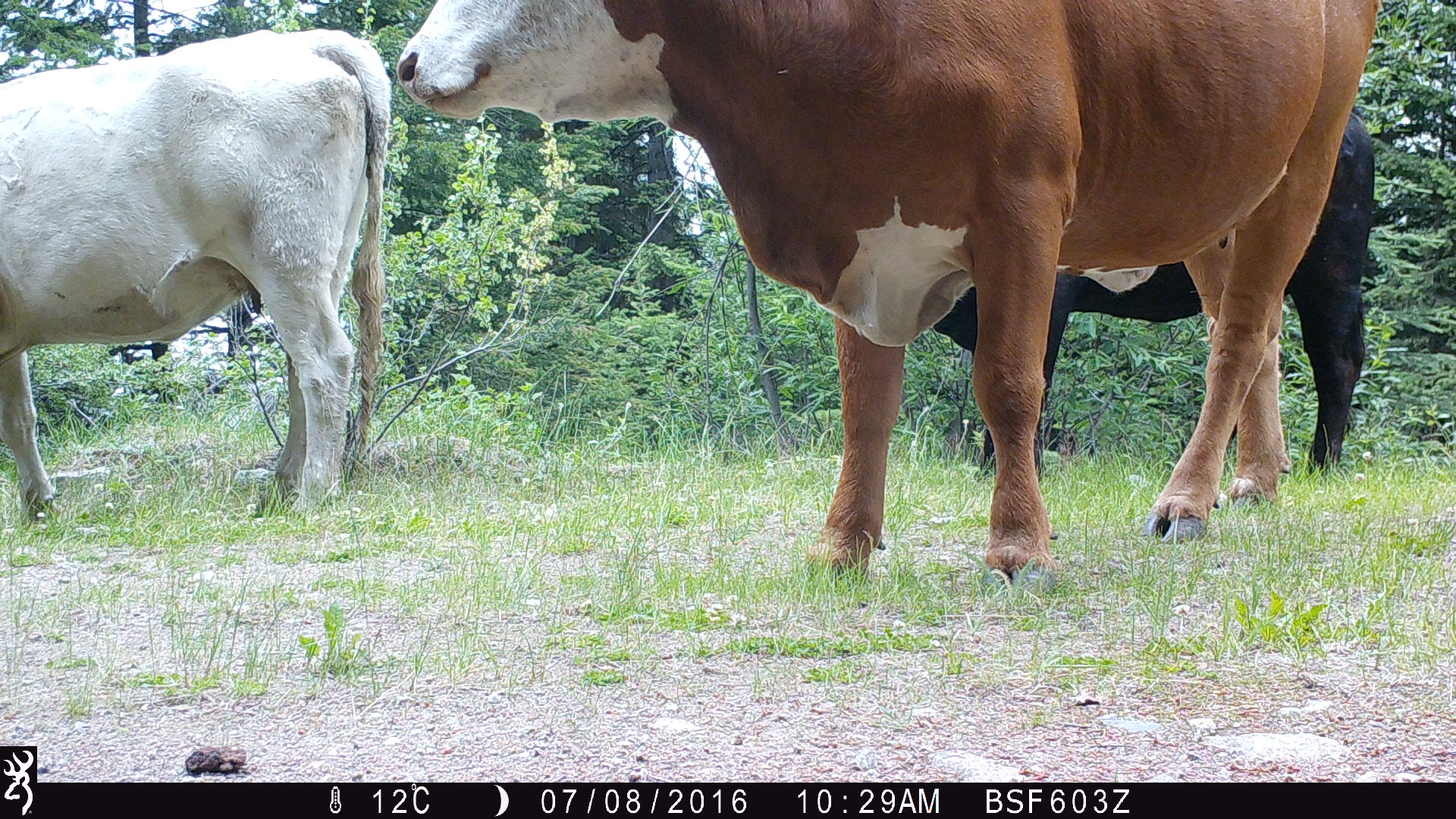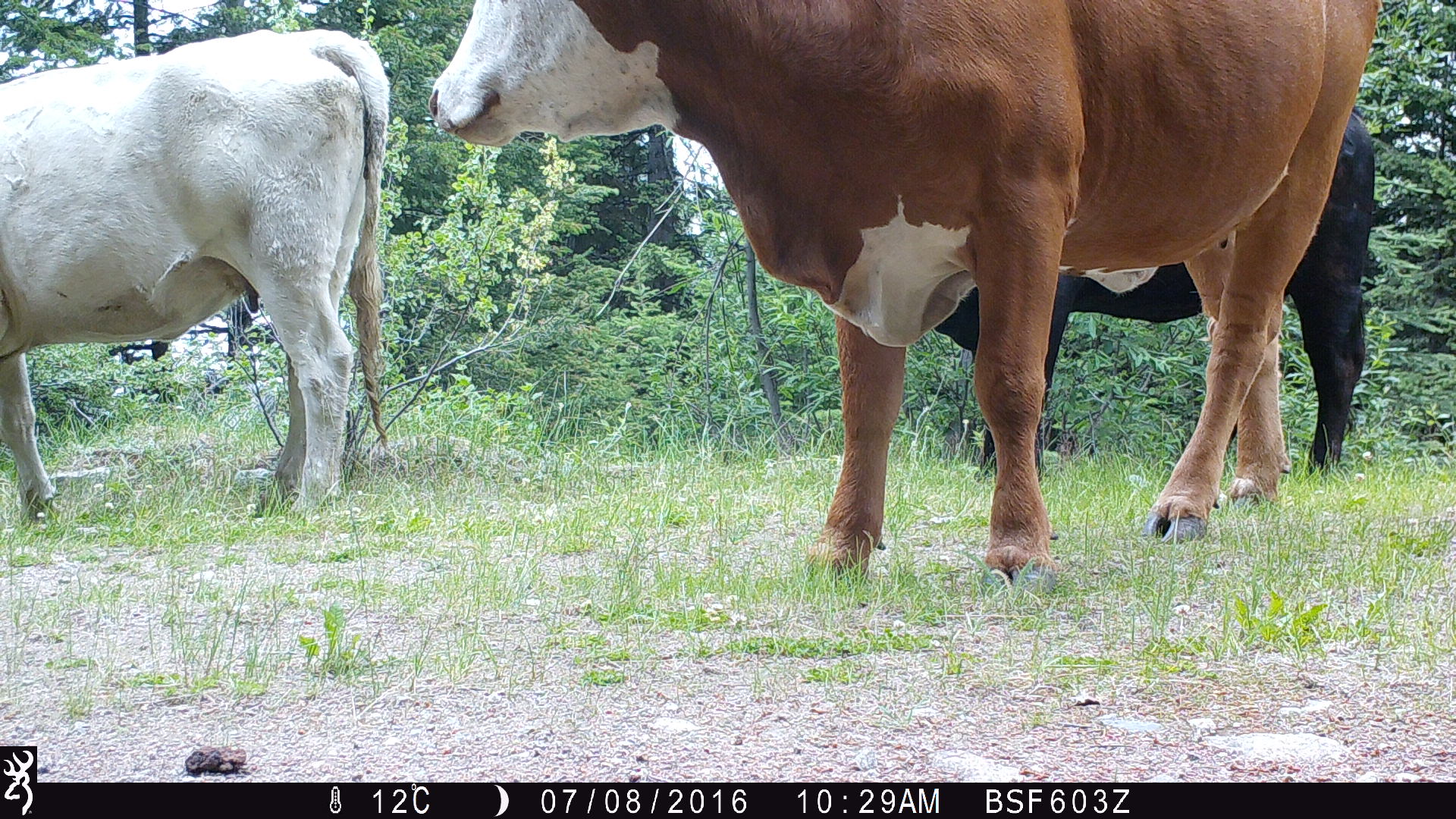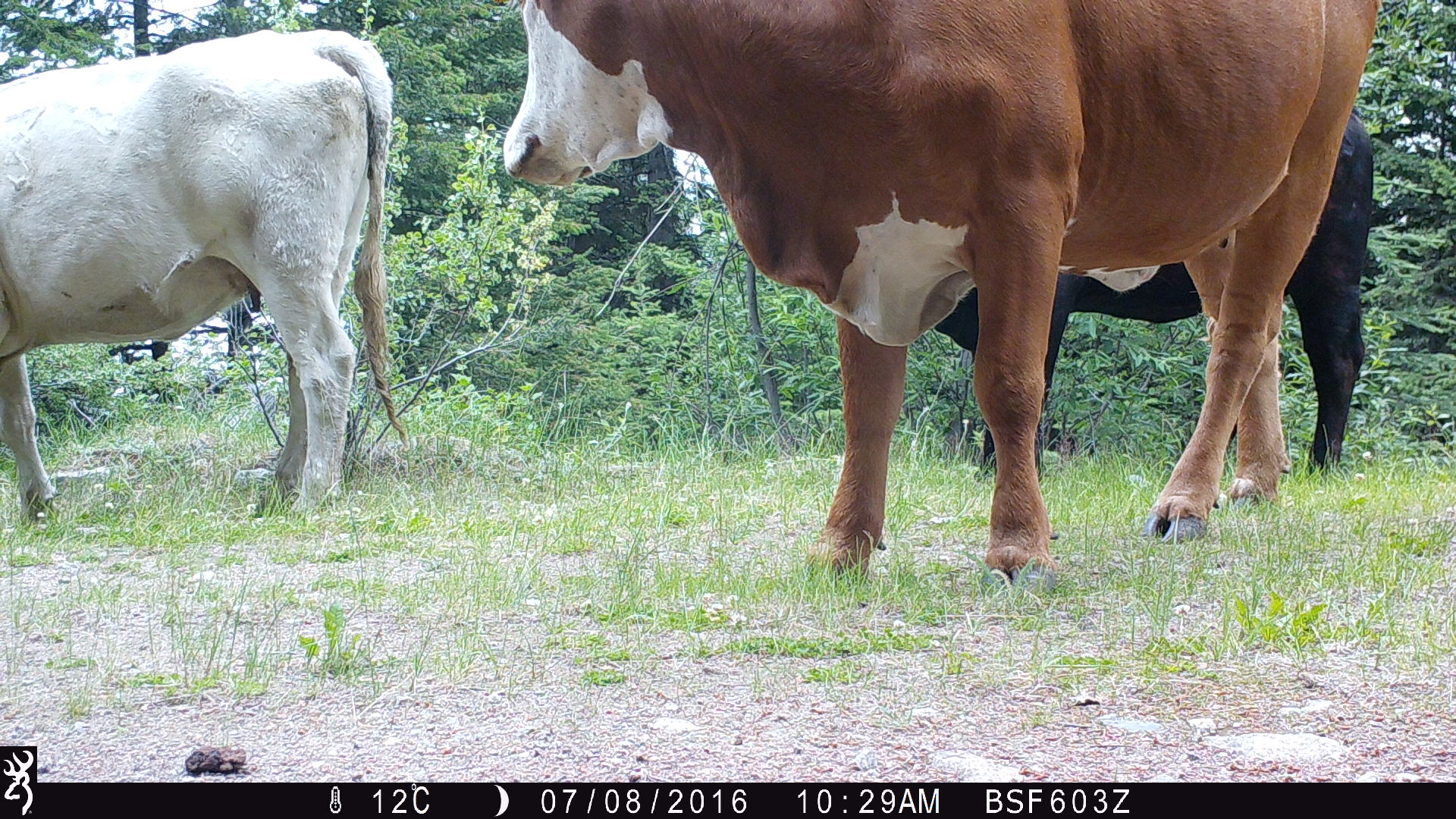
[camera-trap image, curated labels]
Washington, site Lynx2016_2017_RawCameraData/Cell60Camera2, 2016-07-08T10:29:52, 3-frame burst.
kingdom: Animalia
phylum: Chordata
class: Mammalia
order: Artiodactyla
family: Bovidae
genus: Bos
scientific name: Bos taurus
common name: domestic cattle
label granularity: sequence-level